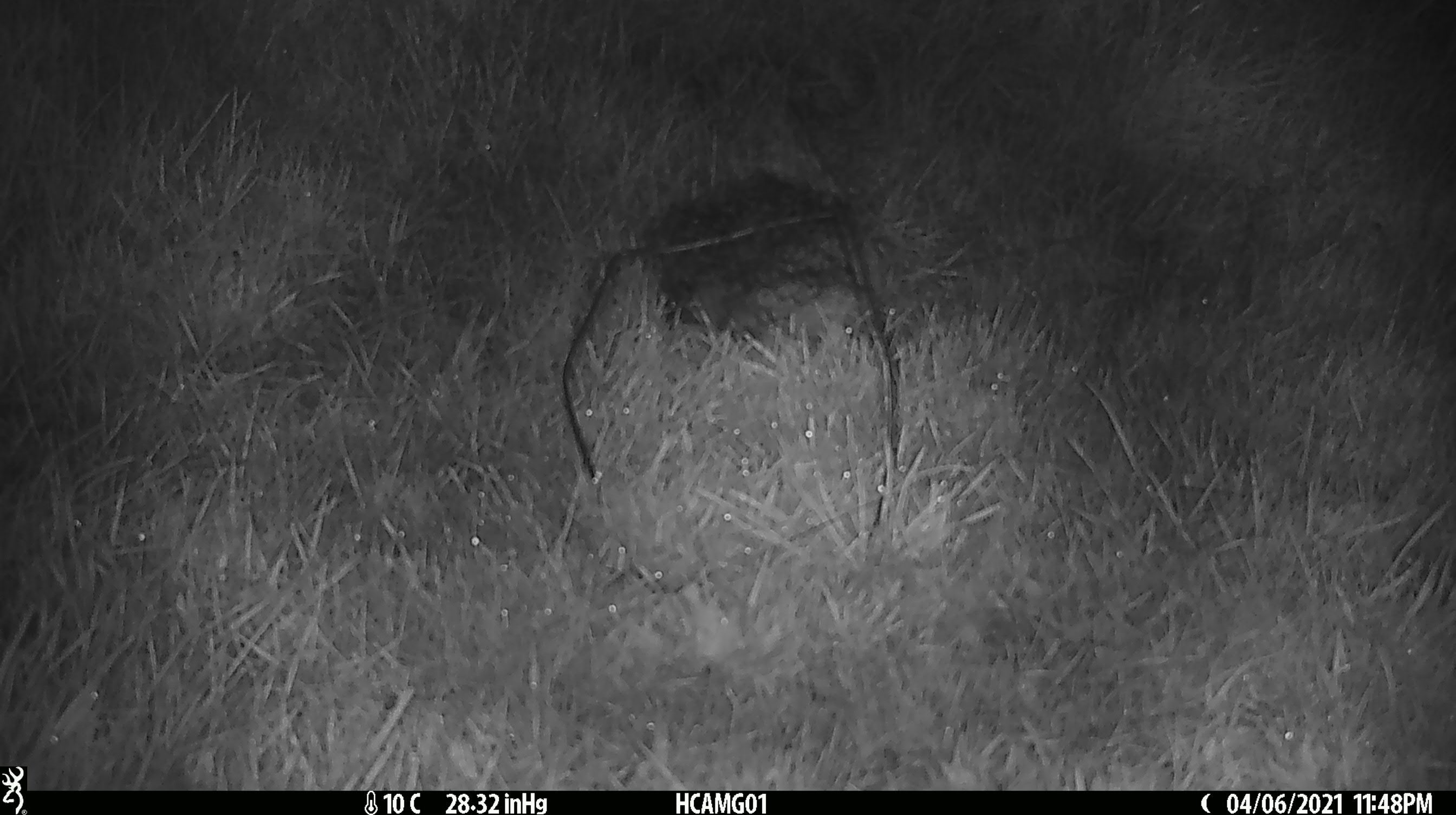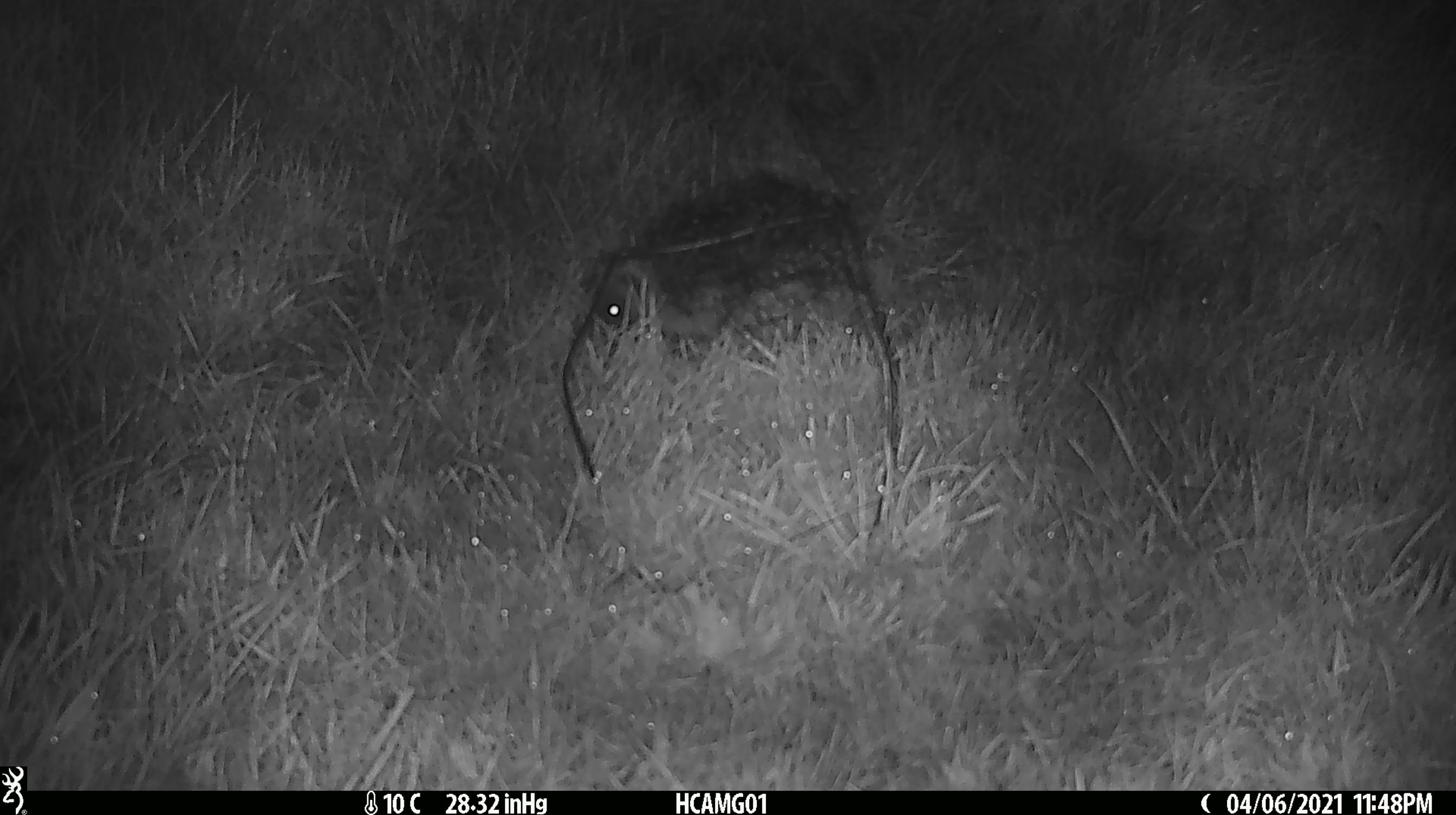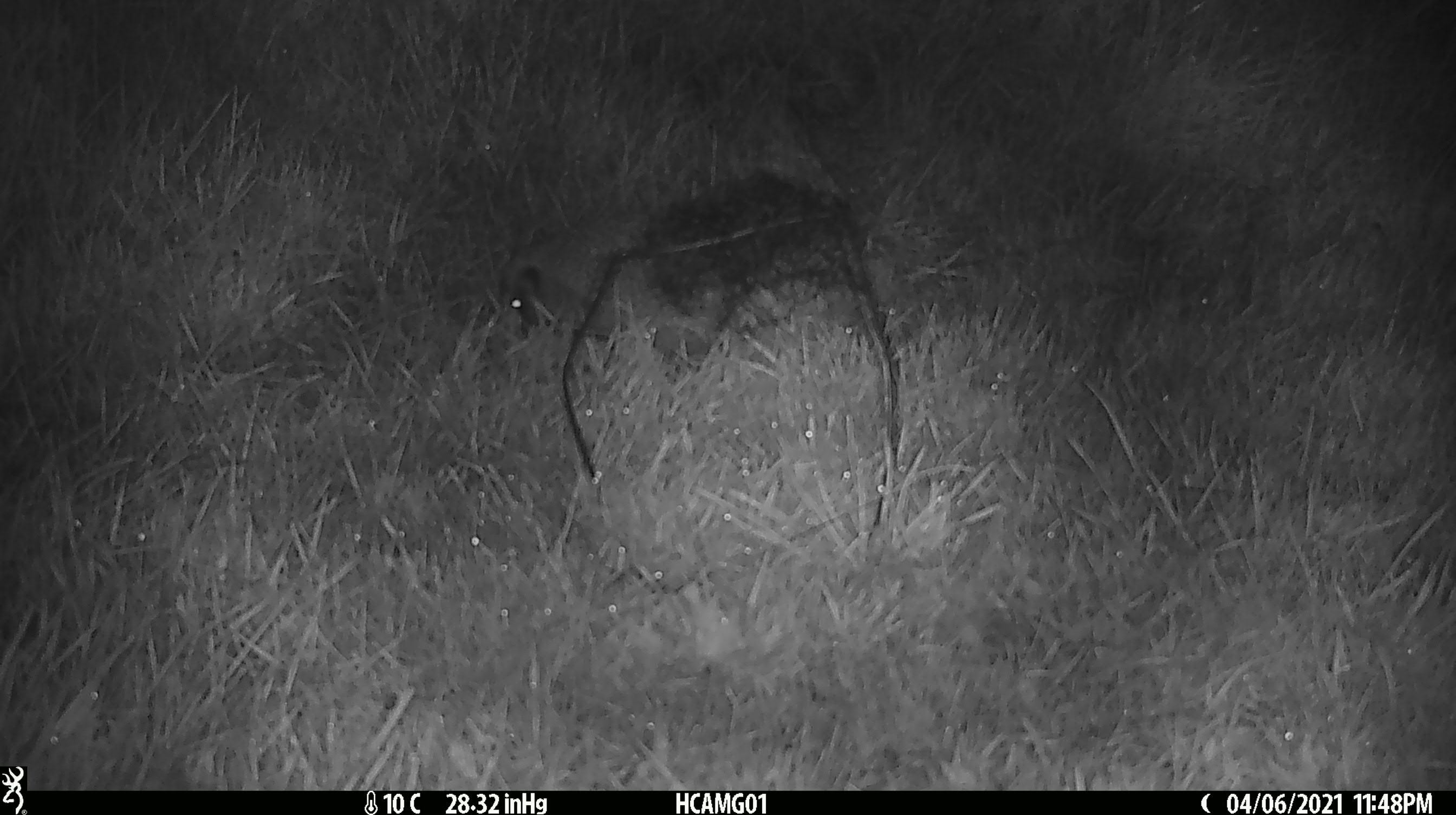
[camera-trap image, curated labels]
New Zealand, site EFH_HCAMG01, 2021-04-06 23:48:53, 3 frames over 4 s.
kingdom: Animalia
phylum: Chordata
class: Mammalia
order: Eulipotyphla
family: Erinaceidae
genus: Erinaceus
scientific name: Erinaceus europaeus europaeus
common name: european hedgehog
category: hedgehog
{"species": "hedgehog (european hedgehog) (Erinaceus europaeus europaeus)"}